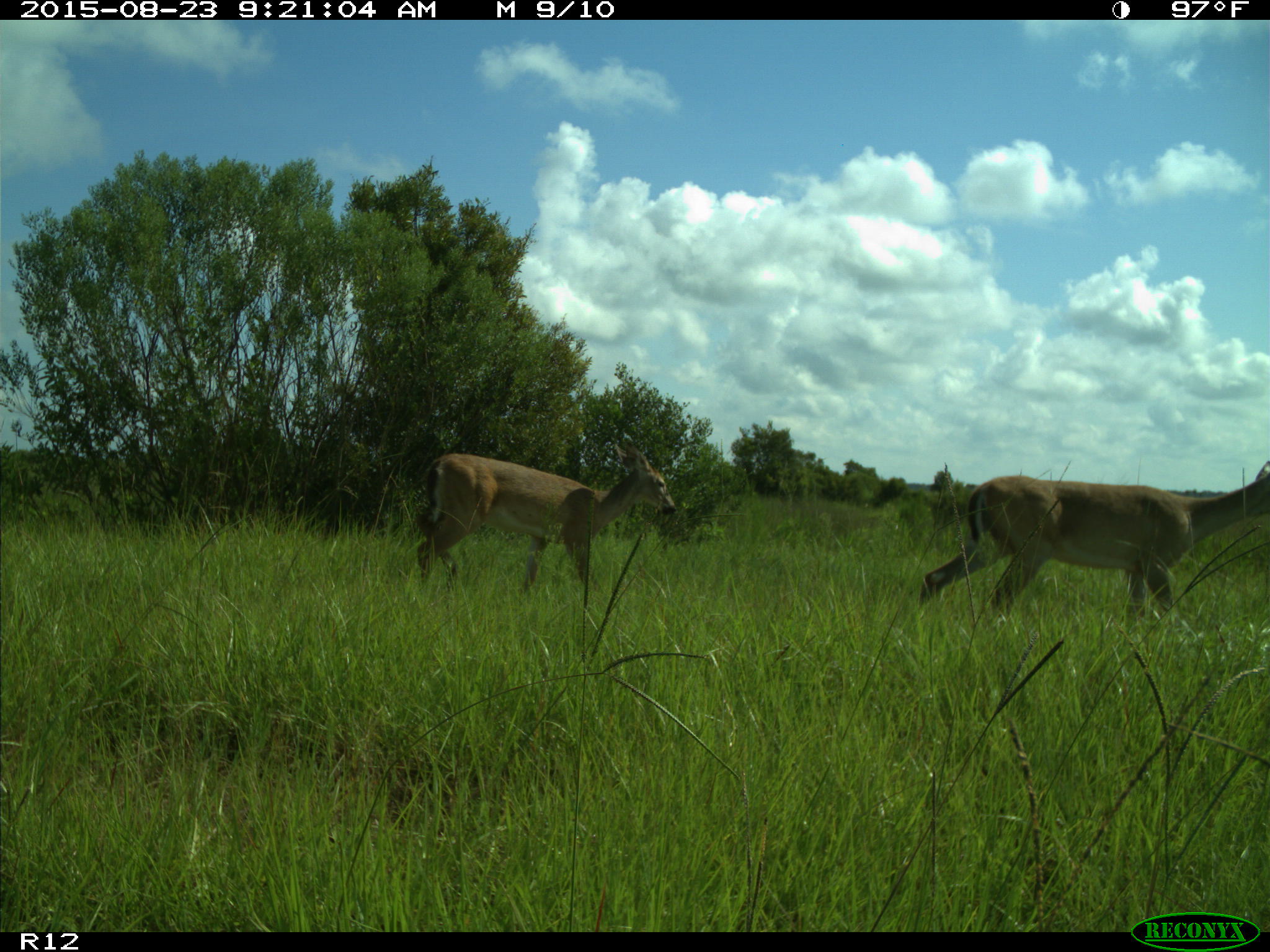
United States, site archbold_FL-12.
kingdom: Animalia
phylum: Chordata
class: Mammalia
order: Artiodactyla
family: Cervidae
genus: Odocoileus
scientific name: Odocoileus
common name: deer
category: unidentified deer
Unidentified deer (deer) (Odocoileus).